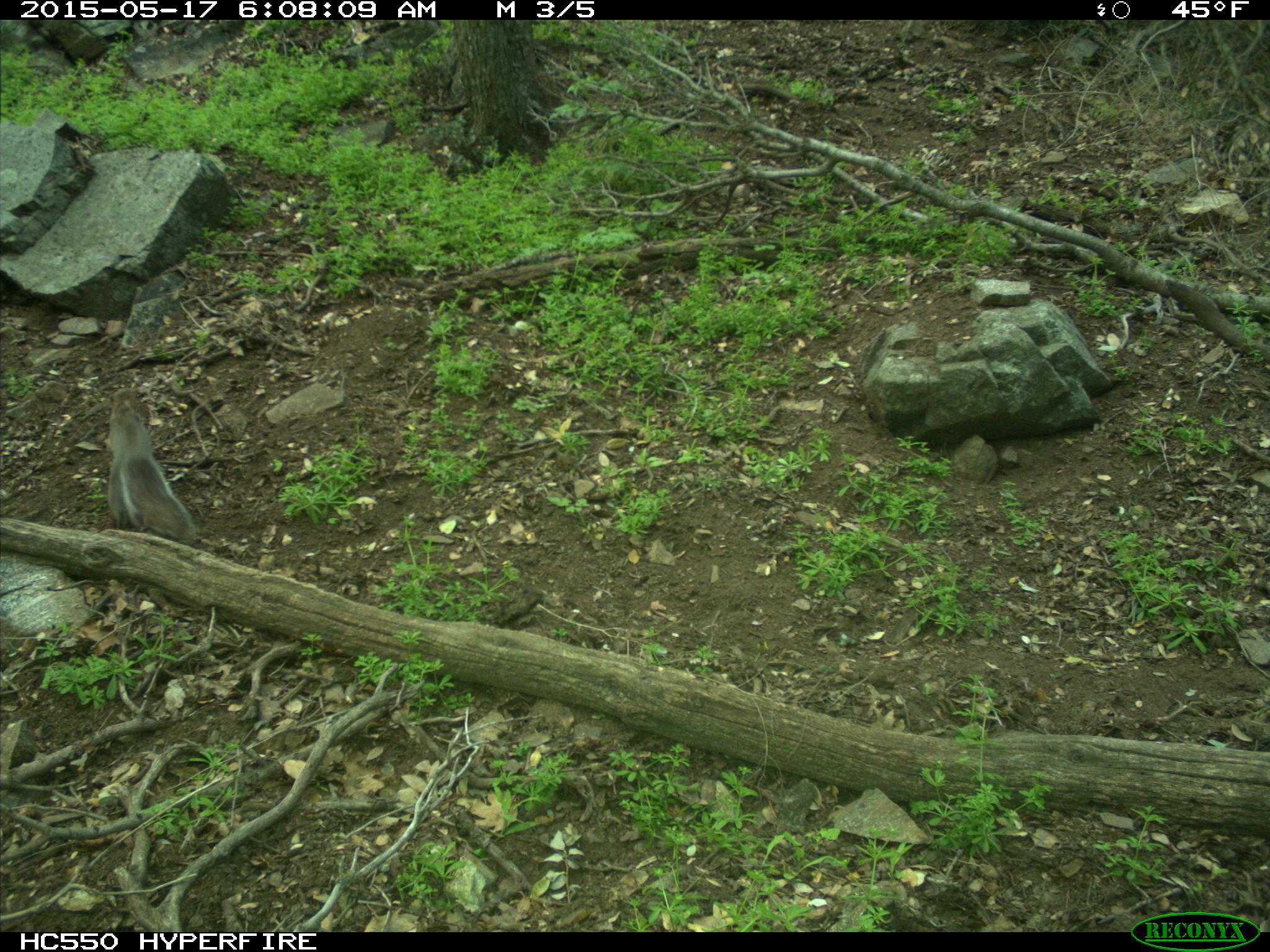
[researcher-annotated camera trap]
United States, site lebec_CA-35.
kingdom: Animalia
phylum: Chordata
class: Mammalia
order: Rodentia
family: Sciuridae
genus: Sciurus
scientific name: Sciurus carolinensis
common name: eastern gray squirrel